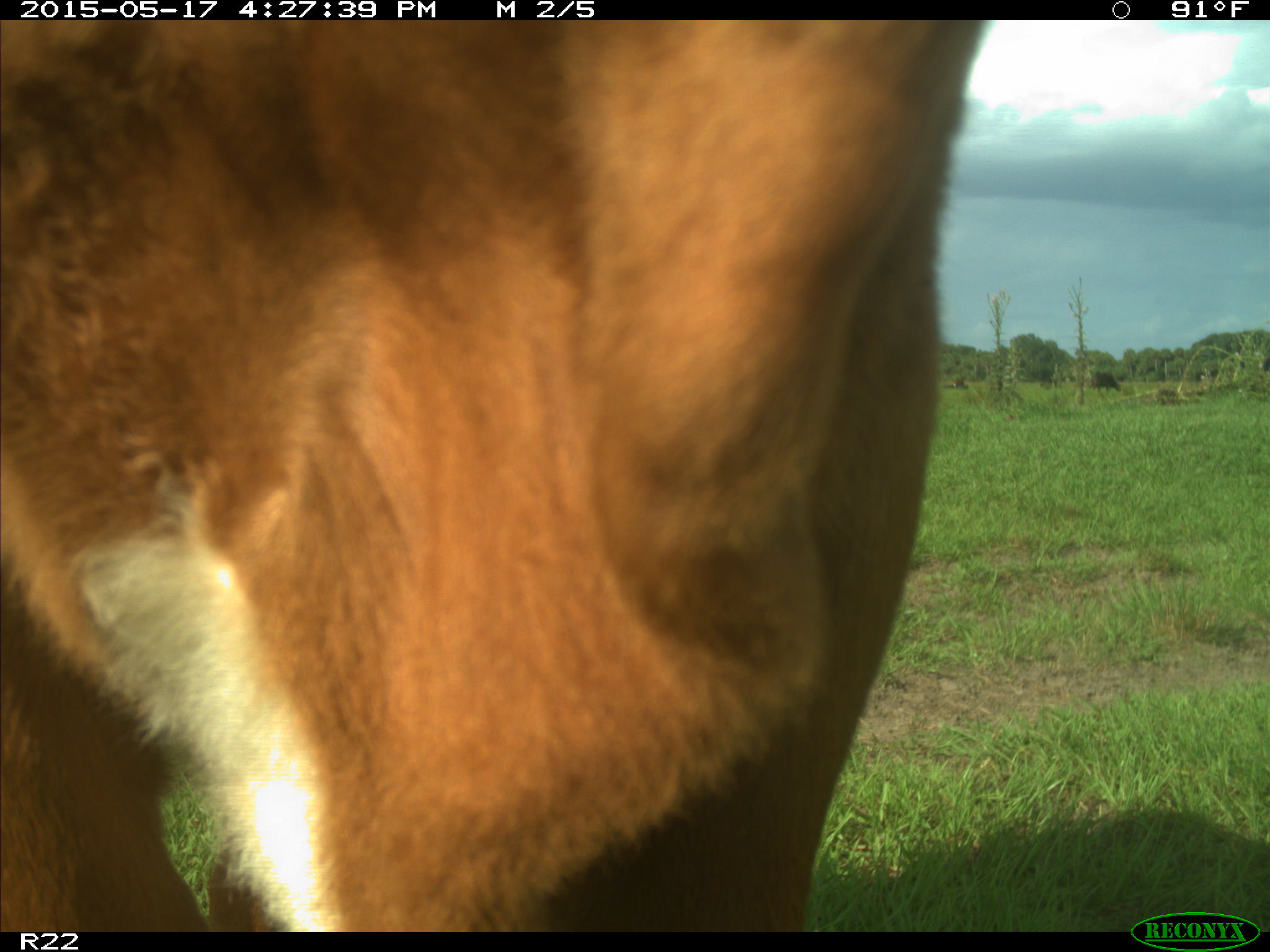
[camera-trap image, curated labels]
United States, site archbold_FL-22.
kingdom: Animalia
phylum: Chordata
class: Mammalia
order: Artiodactyla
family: Bovidae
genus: Bos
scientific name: Bos taurus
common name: domestic cow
Bos taurus (domestic cow).